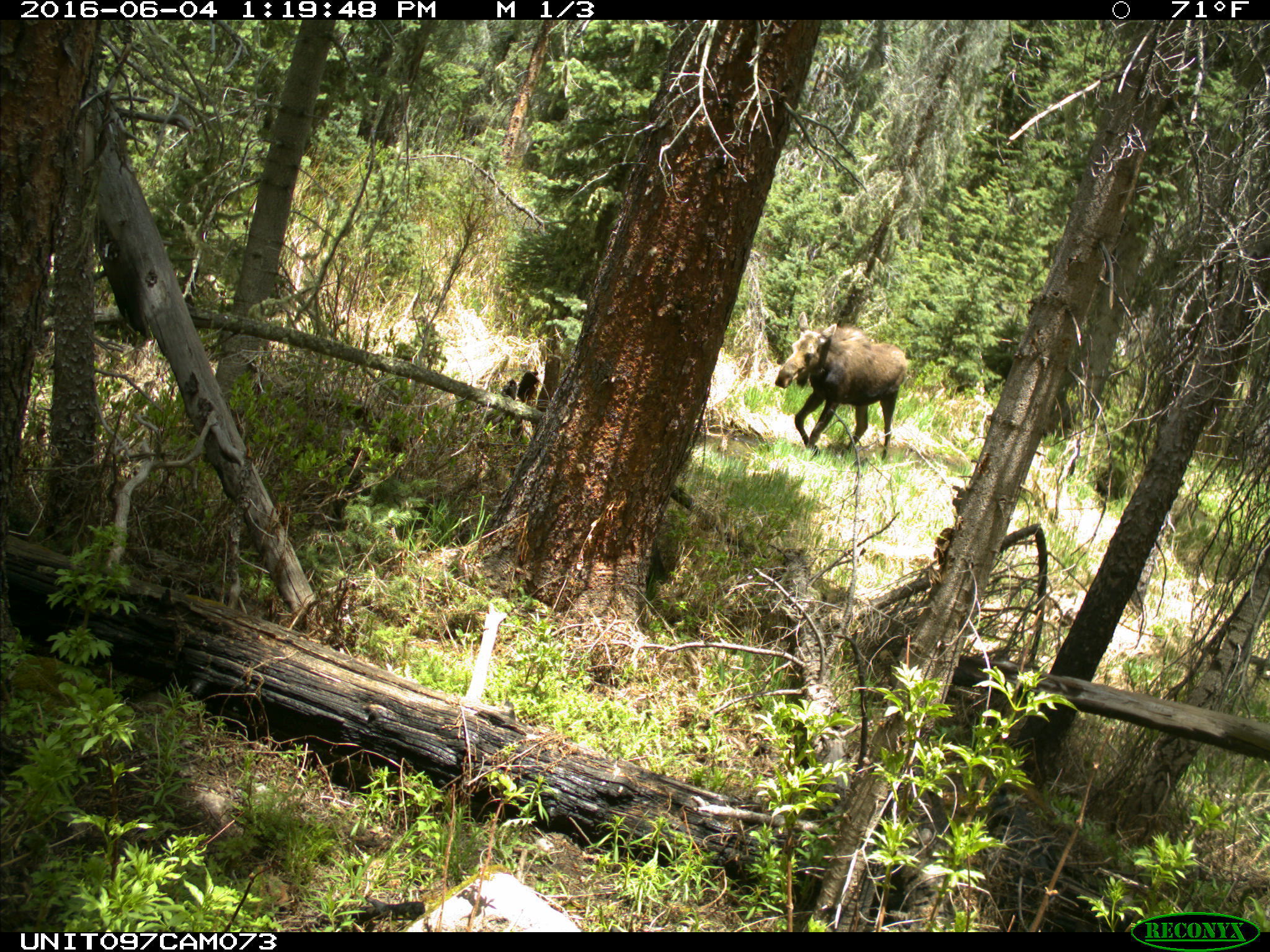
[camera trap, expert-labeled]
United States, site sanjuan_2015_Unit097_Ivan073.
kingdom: Animalia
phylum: Chordata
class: Mammalia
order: Artiodactyla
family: Cervidae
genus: Alces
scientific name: Alces alces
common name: moose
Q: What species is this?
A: Alces alces (moose).